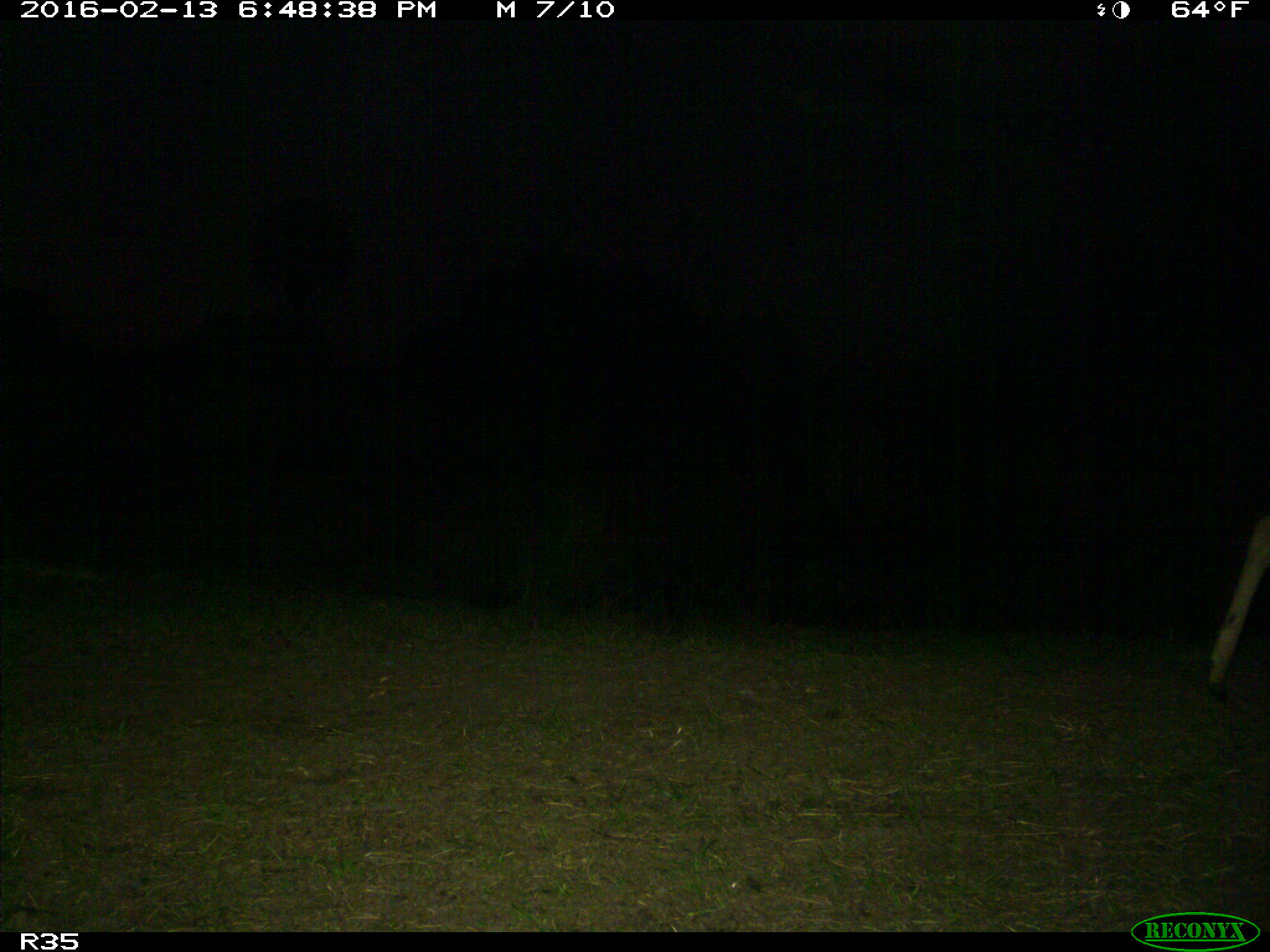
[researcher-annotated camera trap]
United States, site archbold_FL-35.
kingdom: Animalia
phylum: Chordata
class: Mammalia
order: Artiodactyla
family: Cervidae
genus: Odocoileus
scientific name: Odocoileus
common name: deer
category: unidentified deer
Unidentified deer (deer) (Odocoileus).